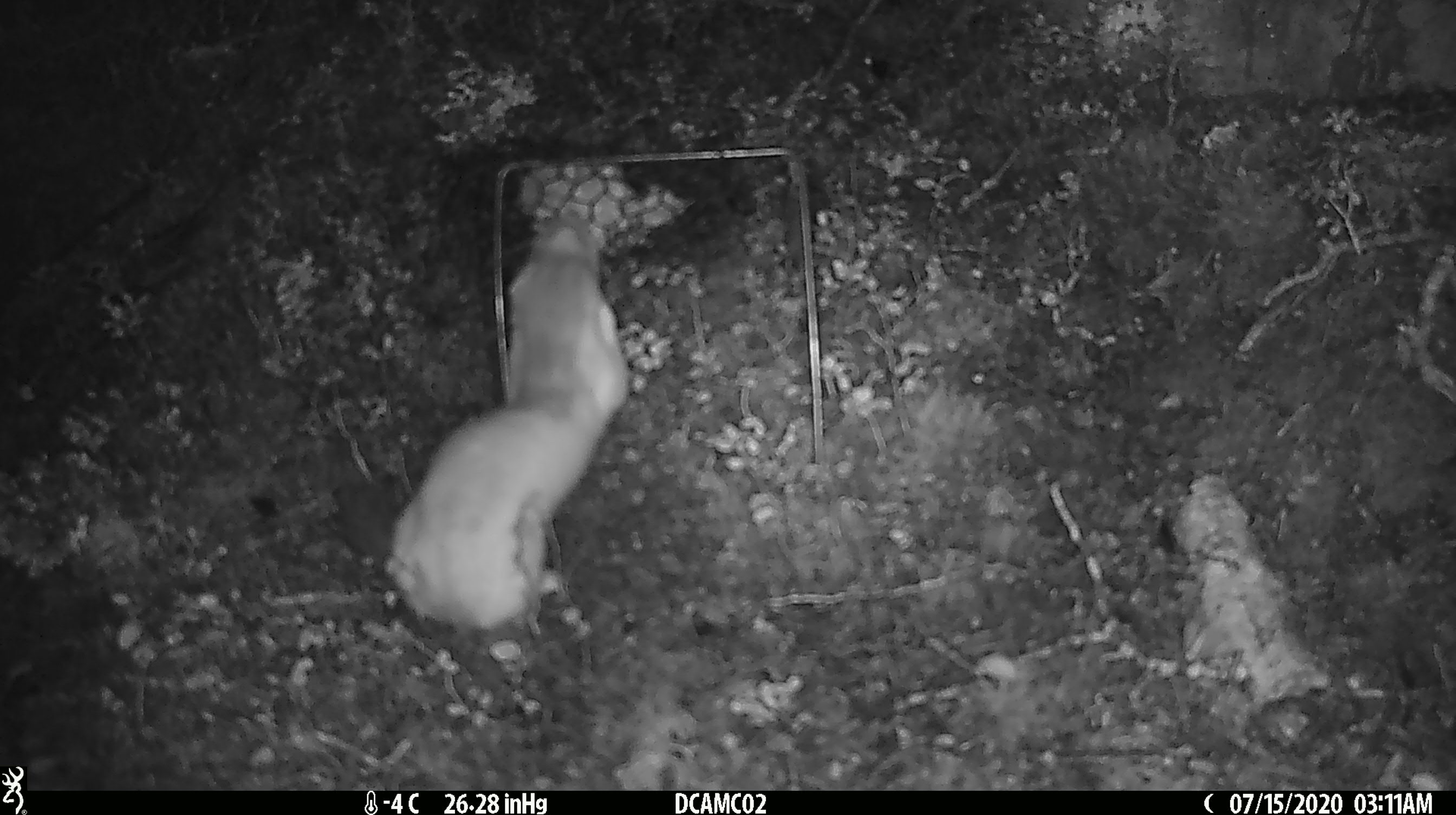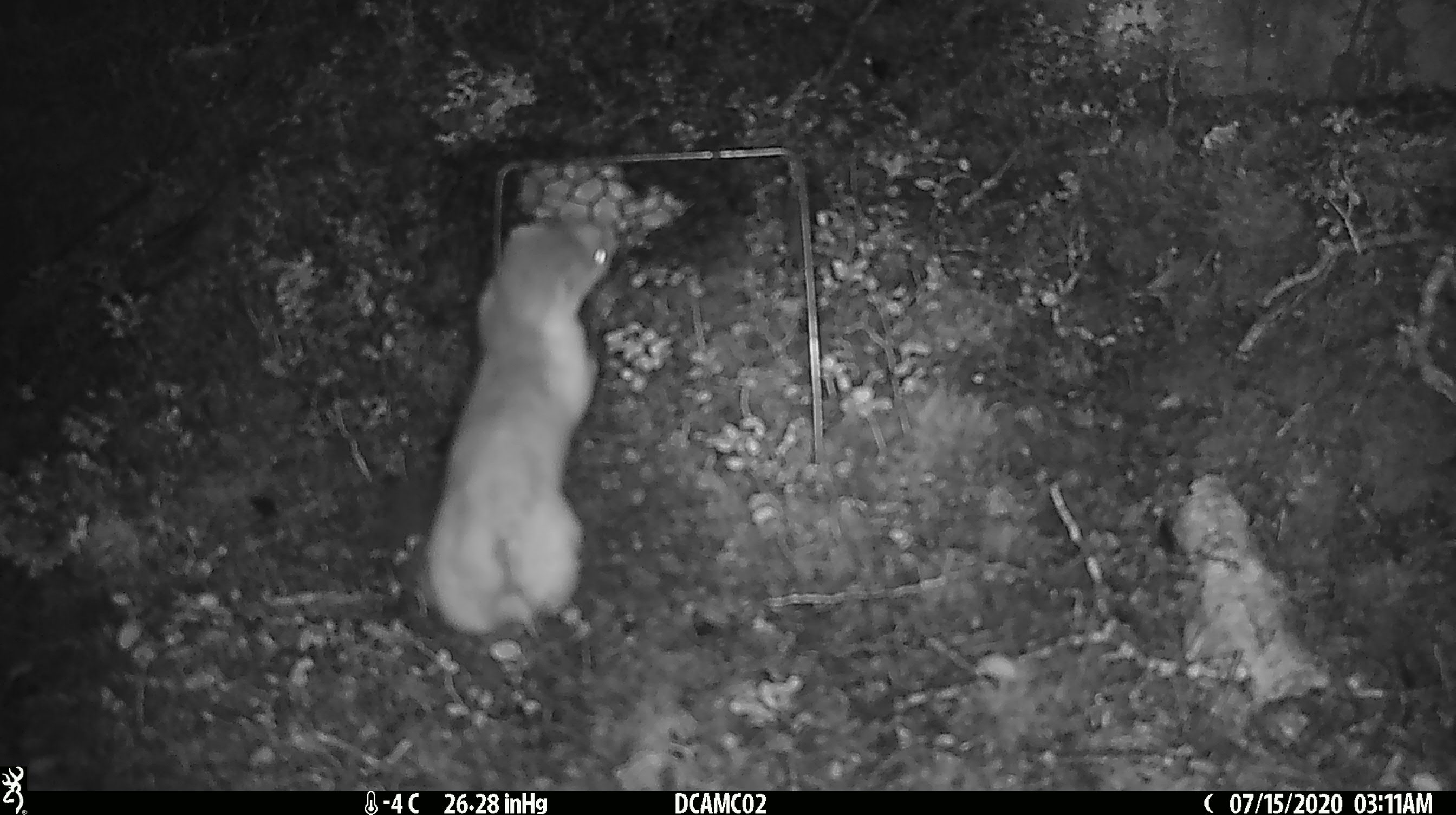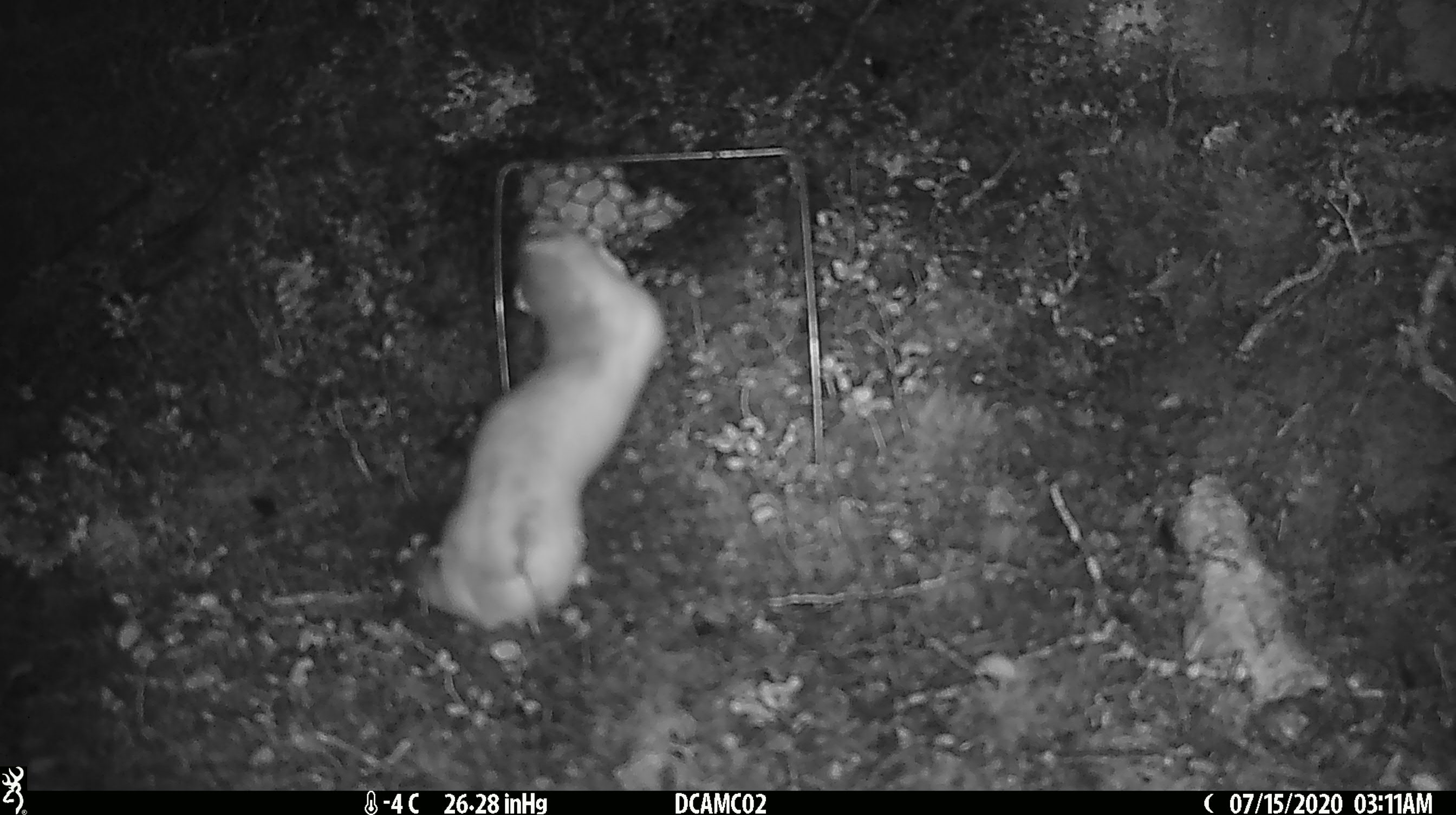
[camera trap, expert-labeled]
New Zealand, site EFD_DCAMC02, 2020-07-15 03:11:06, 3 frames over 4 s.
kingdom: Animalia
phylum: Chordata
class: Mammalia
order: Carnivora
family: Mustelidae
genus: Mustela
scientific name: Mustela erminea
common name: stoat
Stoat (Mustela erminea).